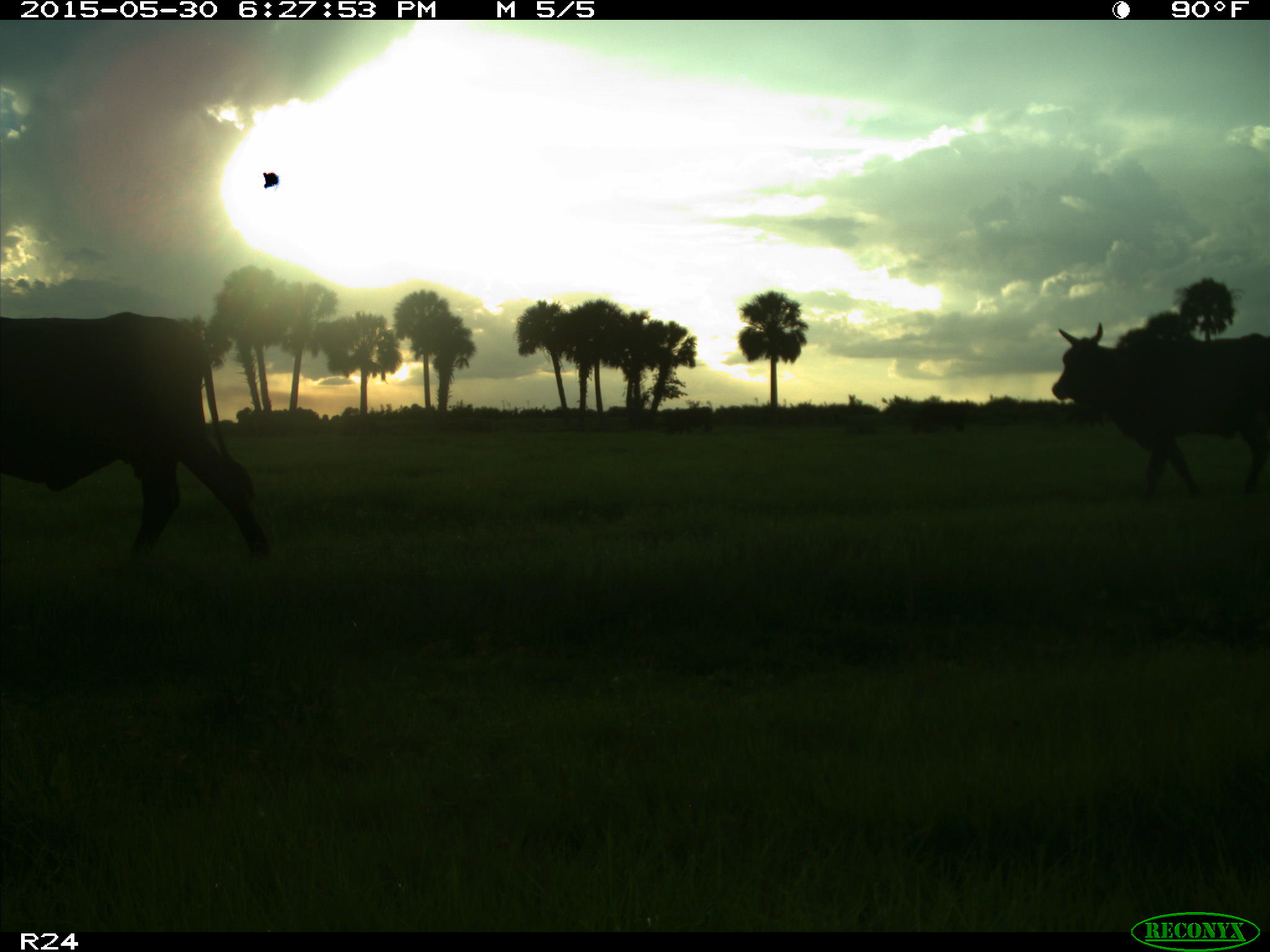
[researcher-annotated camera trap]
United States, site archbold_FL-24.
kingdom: Animalia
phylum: Chordata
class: Mammalia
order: Artiodactyla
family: Bovidae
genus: Bos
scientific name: Bos taurus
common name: domestic cow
Bos taurus (domestic cow).